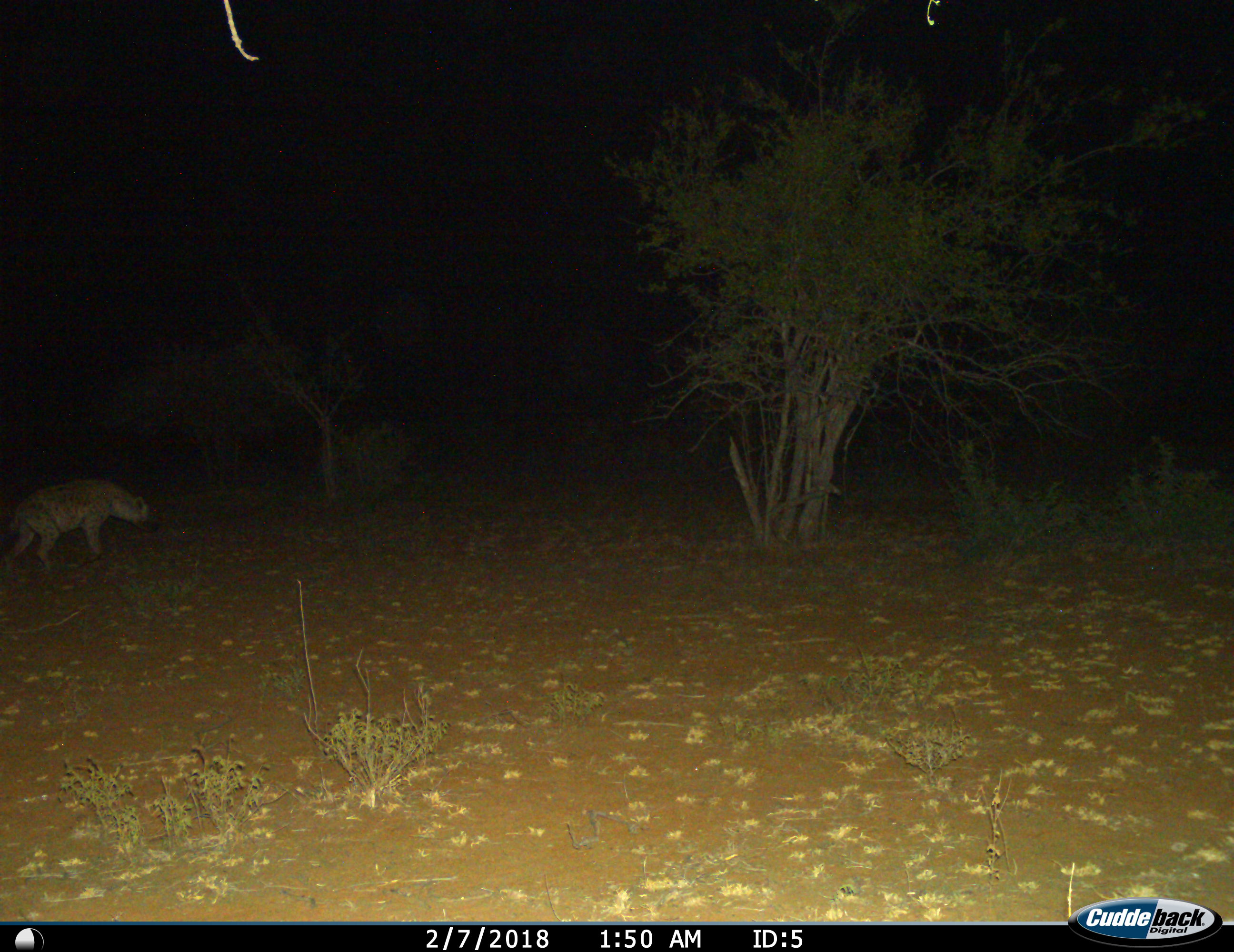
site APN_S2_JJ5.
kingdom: Animalia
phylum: Chordata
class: Mammalia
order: Carnivora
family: Hyaenidae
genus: Crocuta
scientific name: Crocuta crocuta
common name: spotted hyena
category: hyenaspotted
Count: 1.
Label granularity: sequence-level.